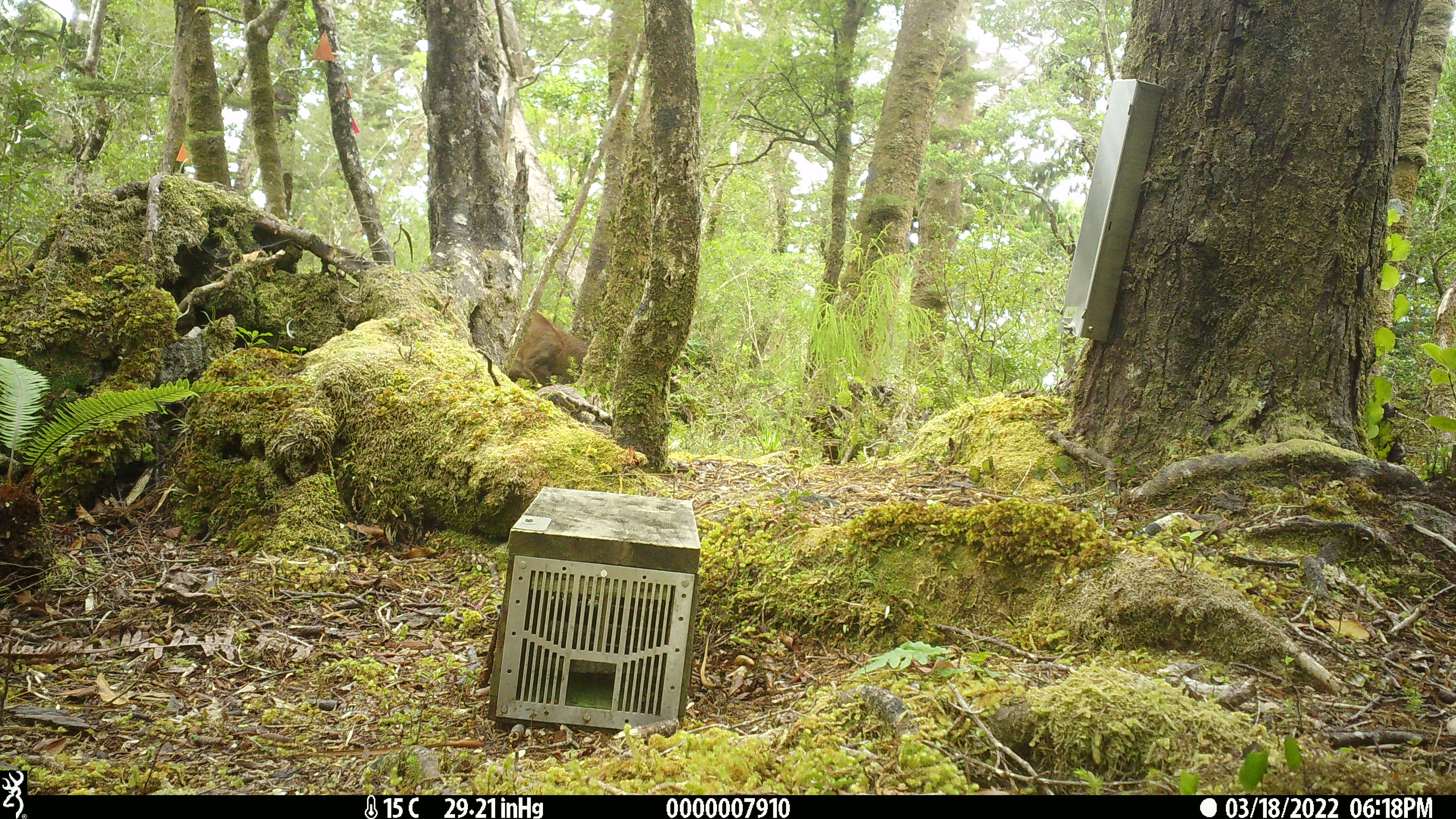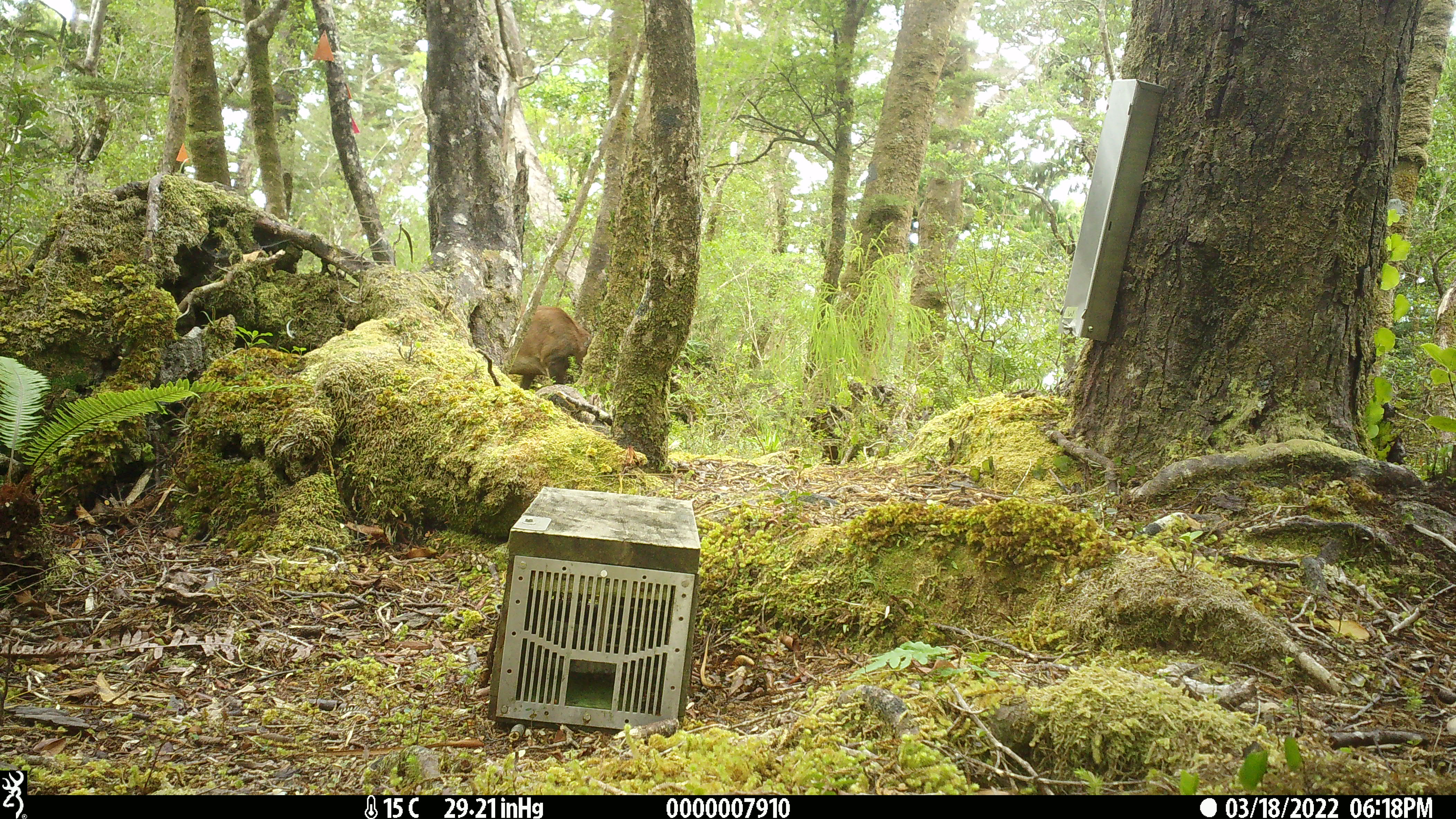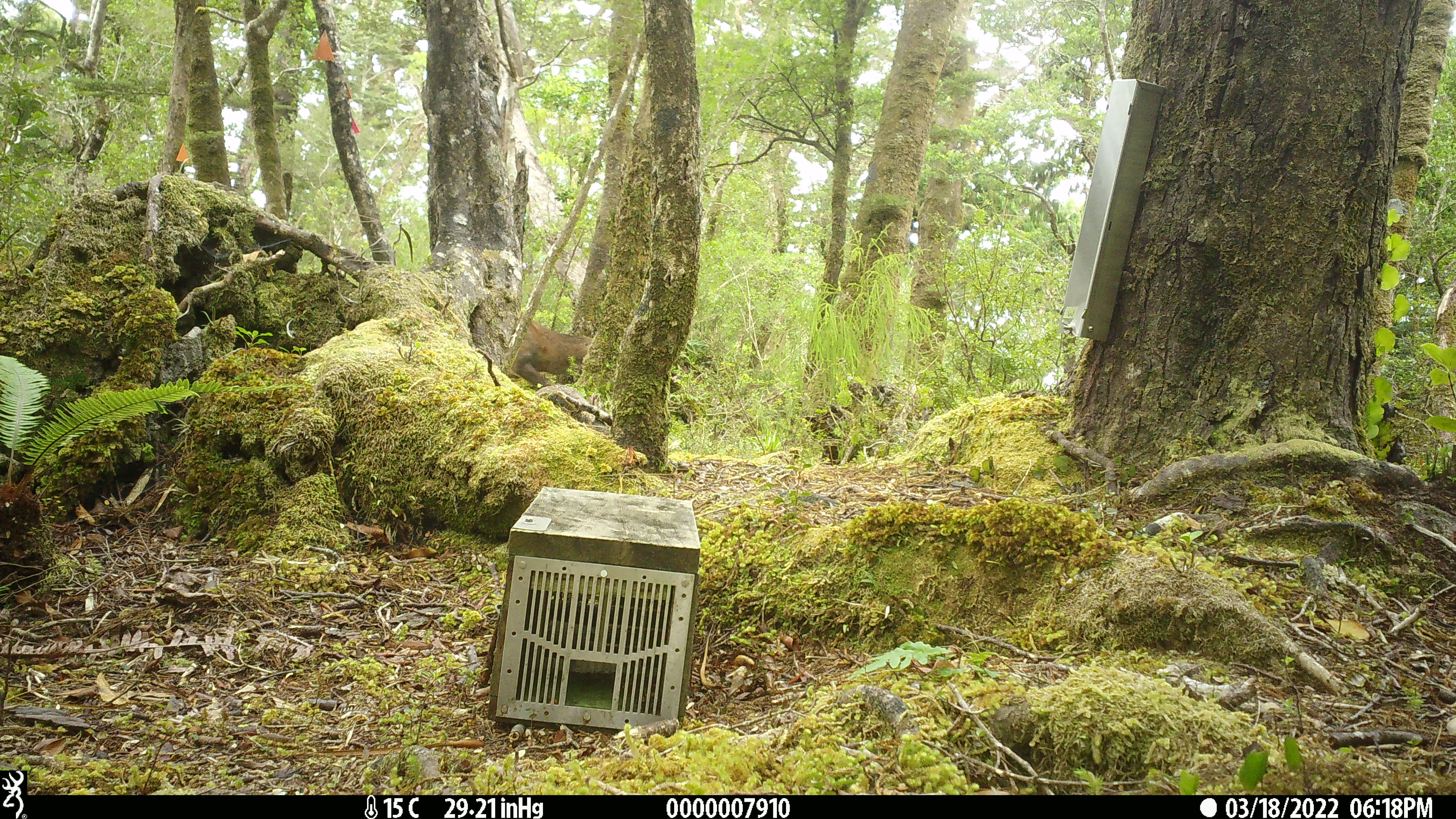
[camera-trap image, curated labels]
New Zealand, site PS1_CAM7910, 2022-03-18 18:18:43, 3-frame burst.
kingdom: Animalia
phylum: Chordata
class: Mammalia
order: Artiodactyla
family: Cervidae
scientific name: Cervidae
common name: deer